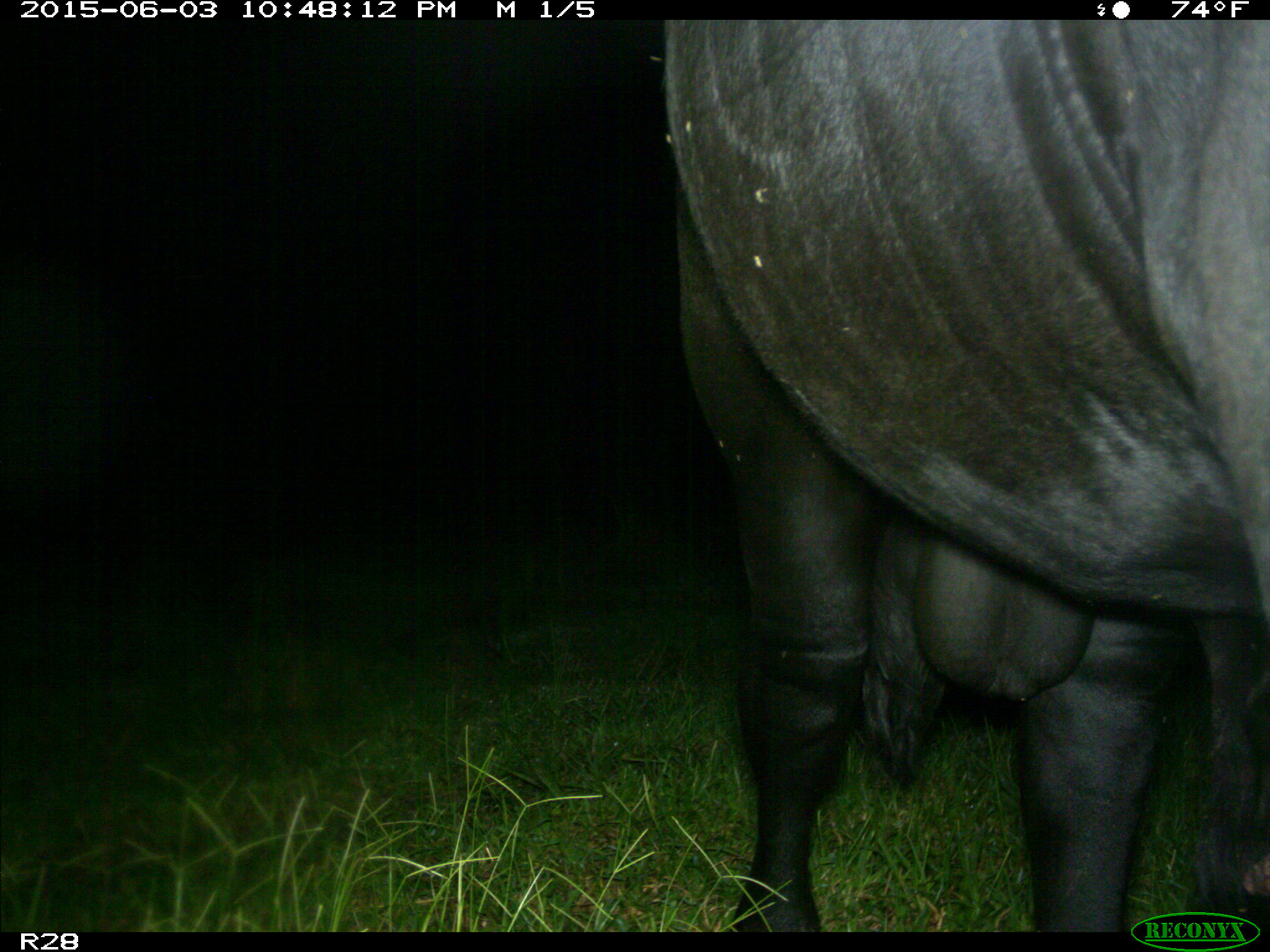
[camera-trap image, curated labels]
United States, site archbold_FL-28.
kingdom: Animalia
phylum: Chordata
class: Mammalia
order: Artiodactyla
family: Bovidae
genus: Bos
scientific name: Bos taurus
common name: domestic cow